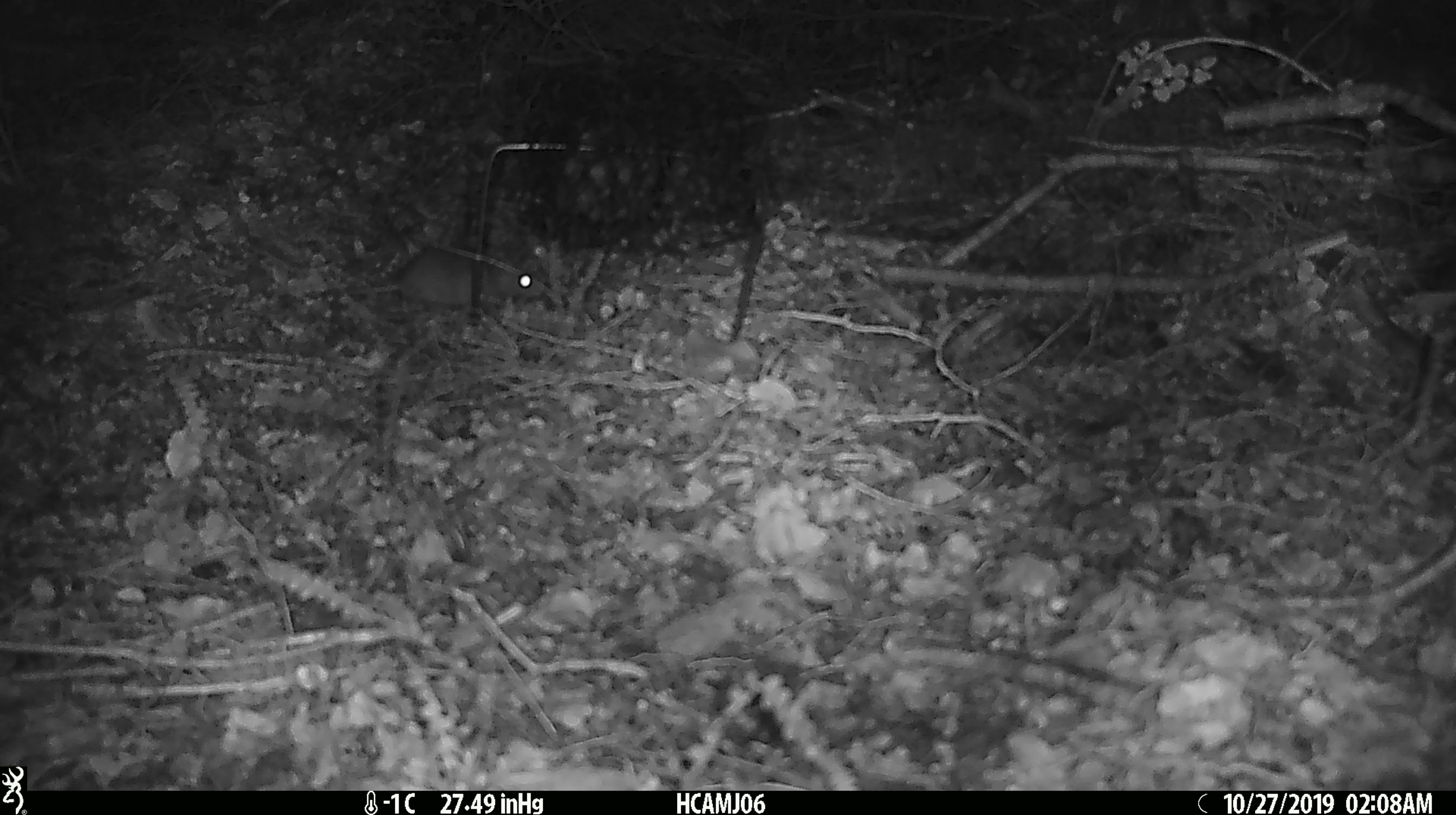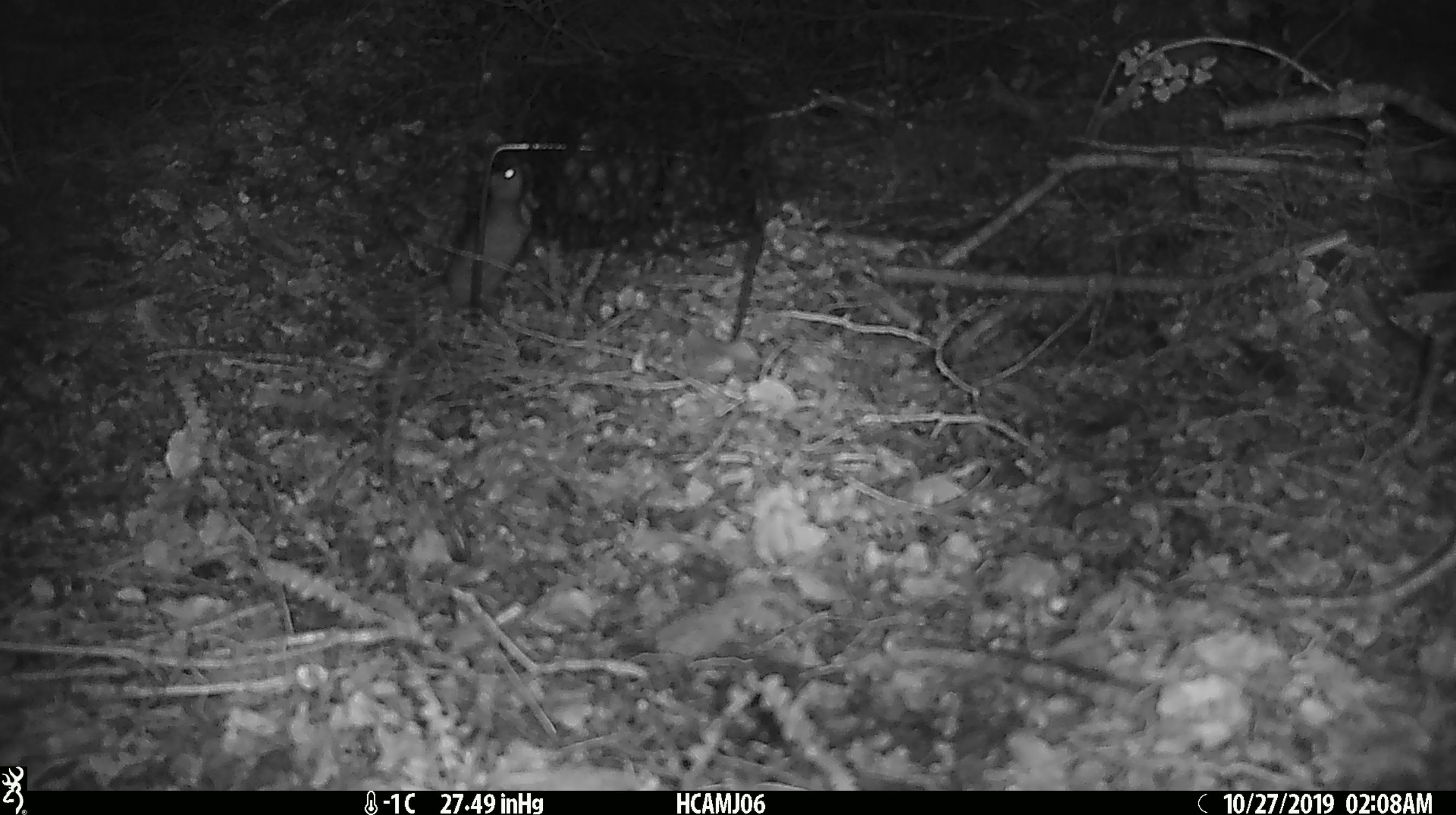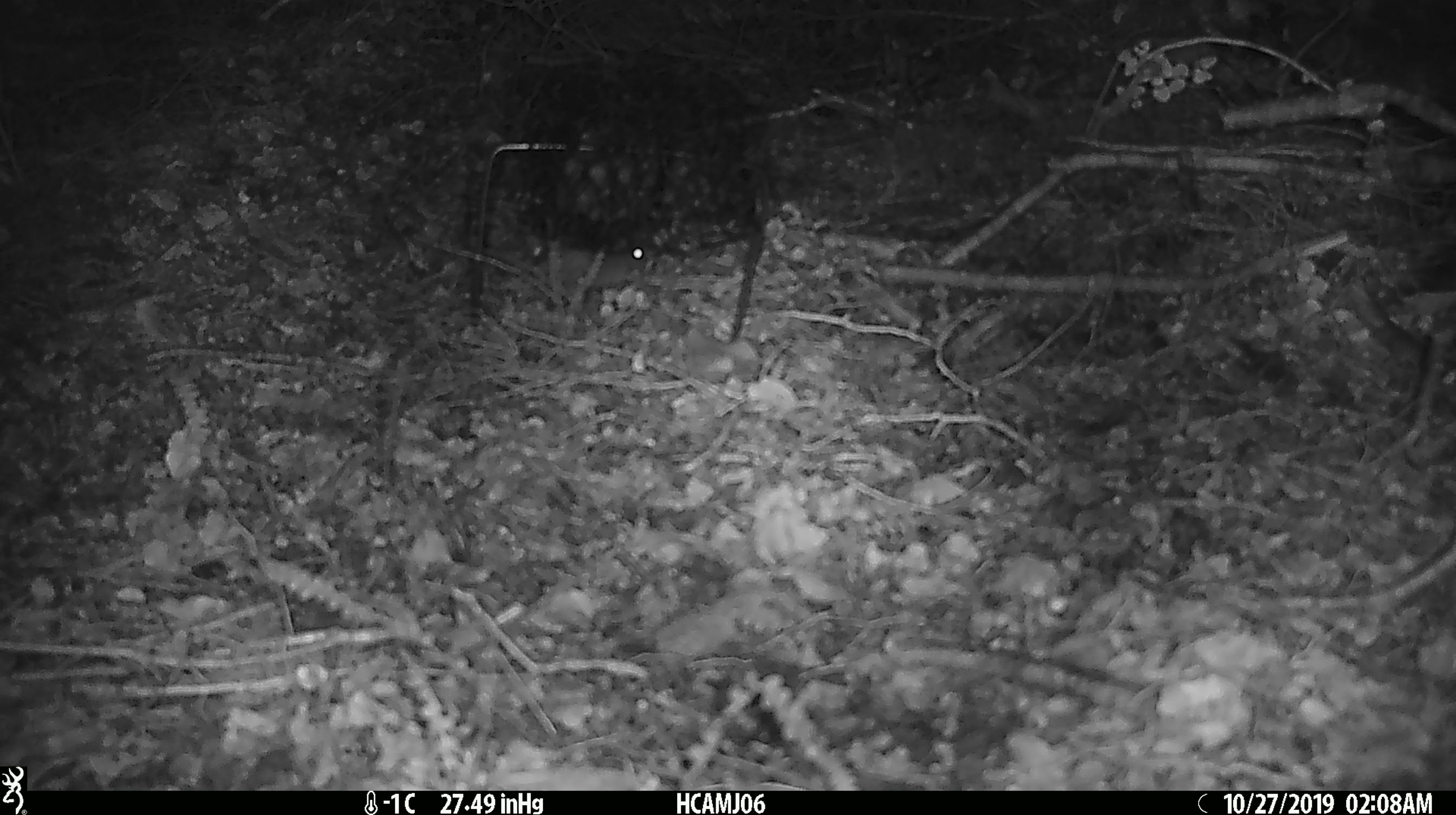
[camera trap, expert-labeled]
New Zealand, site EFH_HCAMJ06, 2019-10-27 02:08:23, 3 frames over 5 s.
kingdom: Animalia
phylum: Chordata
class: Mammalia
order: Rodentia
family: Muridae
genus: Mus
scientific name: Mus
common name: mouse